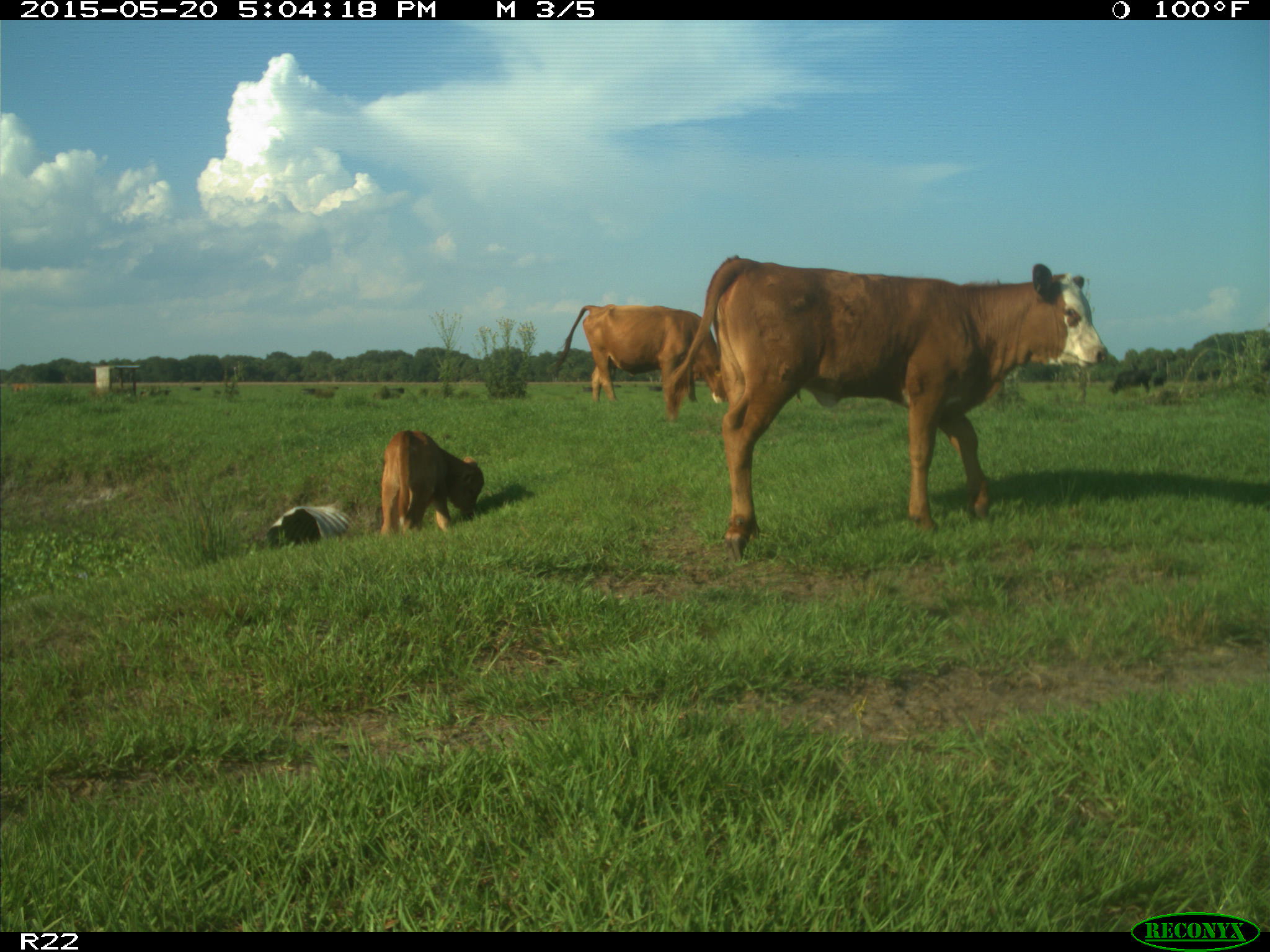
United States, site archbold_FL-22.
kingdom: Animalia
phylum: Chordata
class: Mammalia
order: Artiodactyla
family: Bovidae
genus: Bos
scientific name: Bos taurus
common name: domestic cow